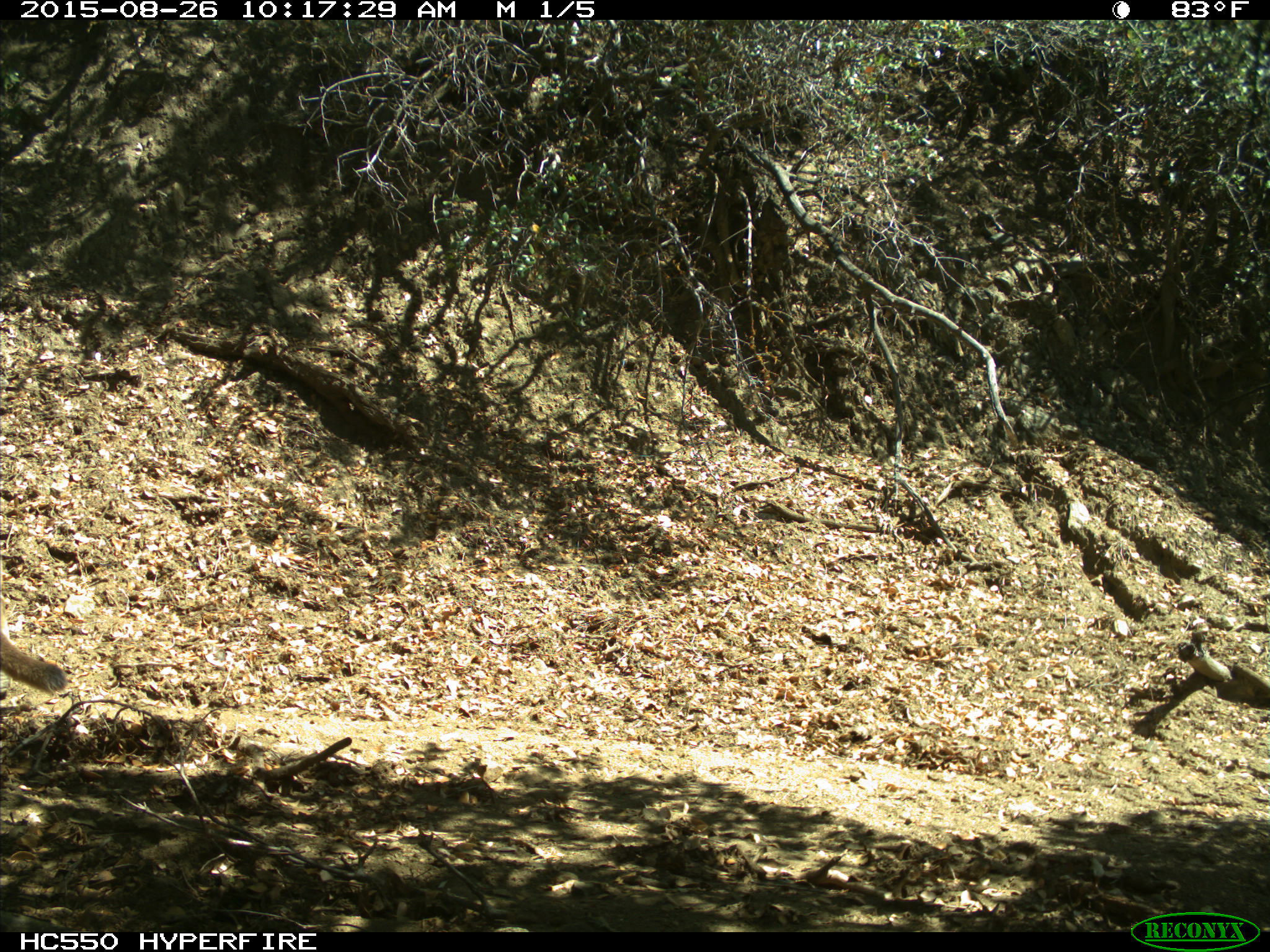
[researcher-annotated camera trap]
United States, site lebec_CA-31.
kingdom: Animalia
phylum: Chordata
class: Mammalia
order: Carnivora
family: Felidae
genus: Puma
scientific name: Puma concolor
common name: mountain lion